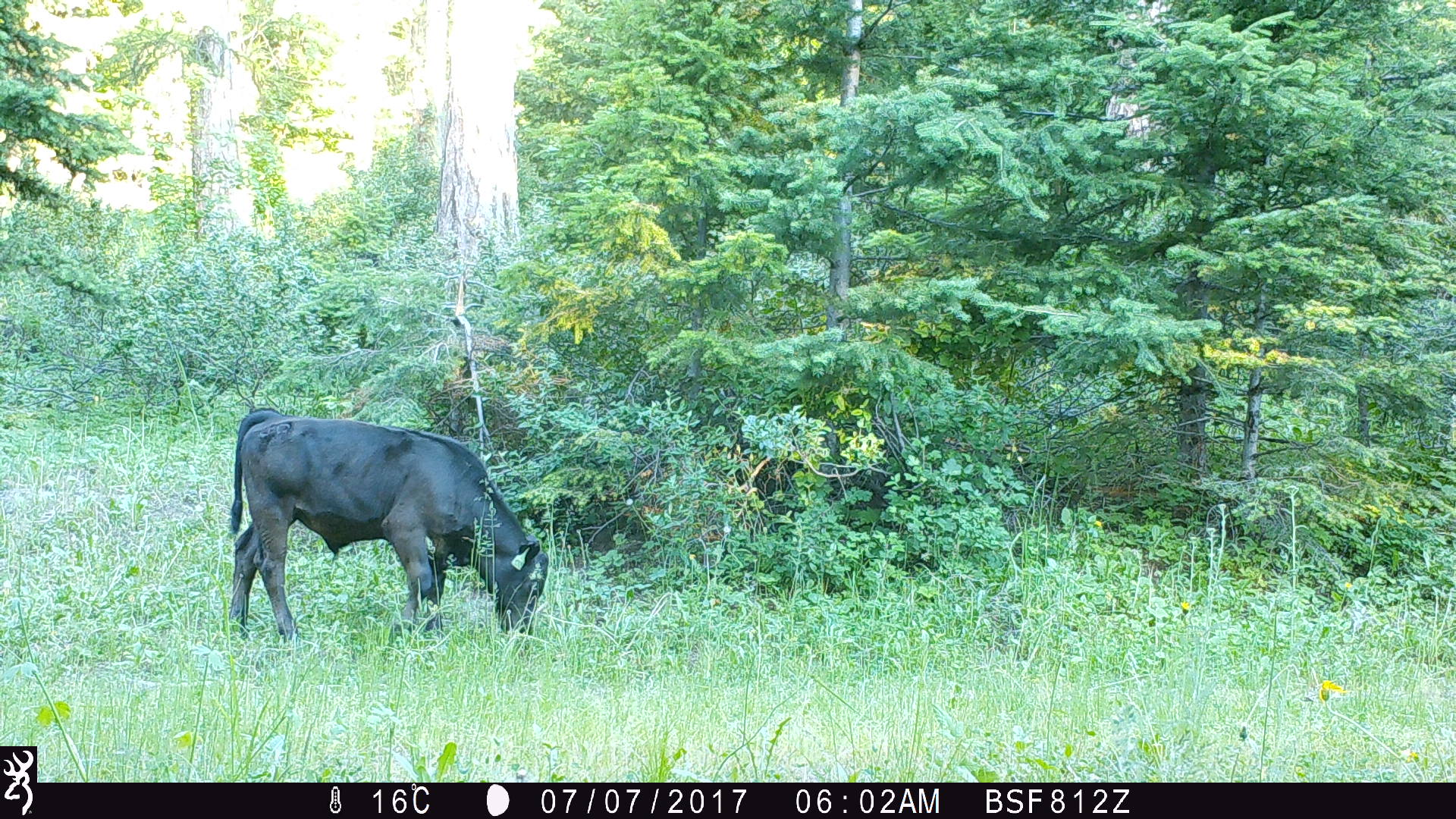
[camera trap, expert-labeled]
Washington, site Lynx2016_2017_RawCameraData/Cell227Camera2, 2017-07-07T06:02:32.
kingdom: Animalia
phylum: Chordata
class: Mammalia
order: Artiodactyla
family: Bovidae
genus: Bos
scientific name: Bos taurus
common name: domestic cattle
Domestic cattle (Bos taurus). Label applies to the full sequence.